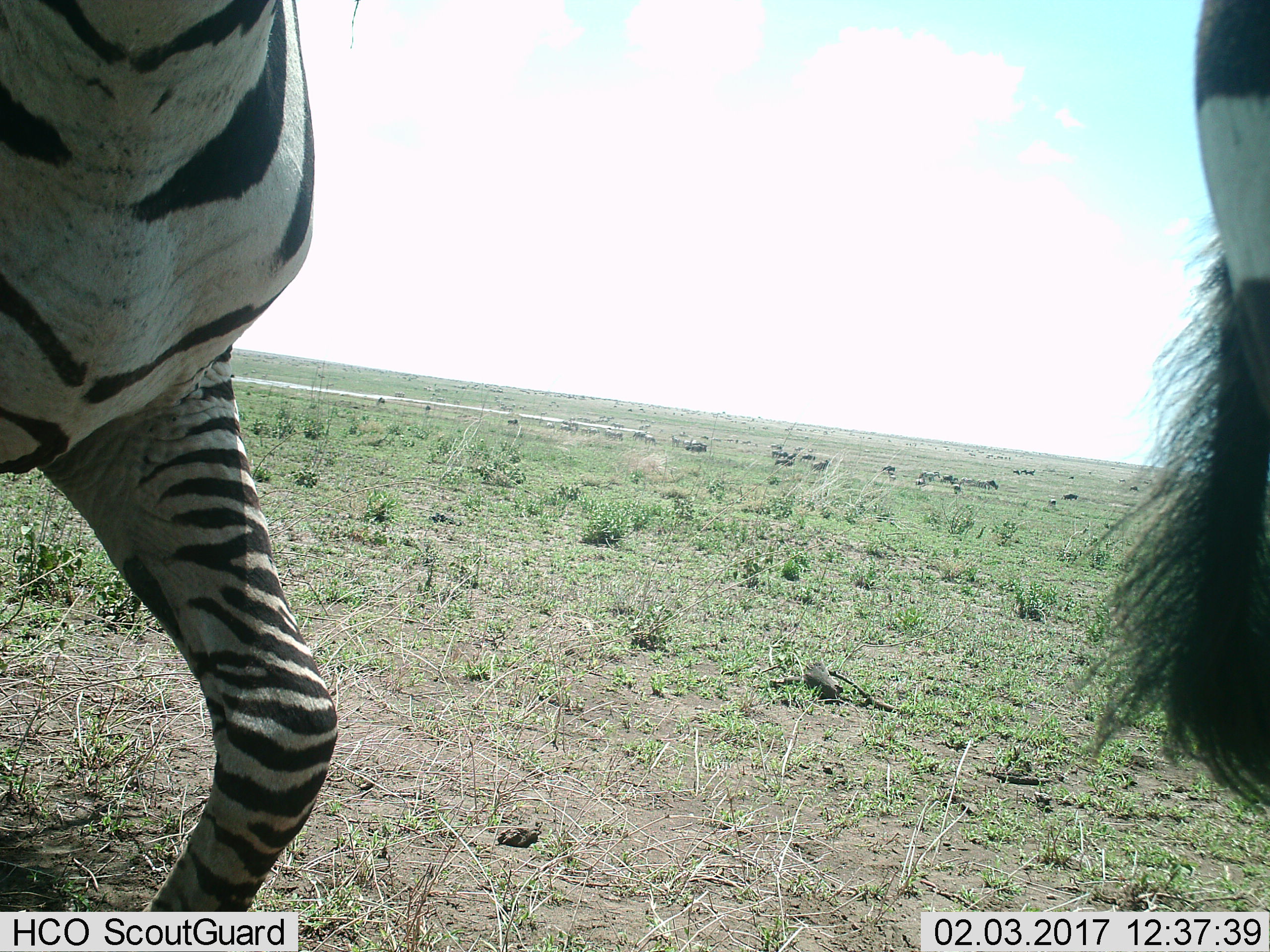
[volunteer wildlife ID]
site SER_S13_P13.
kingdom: Animalia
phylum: Chordata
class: Mammalia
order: Perissodactyla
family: Equidae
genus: Equus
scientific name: Equus quagga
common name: plains zebra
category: zebraplains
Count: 11-50.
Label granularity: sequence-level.